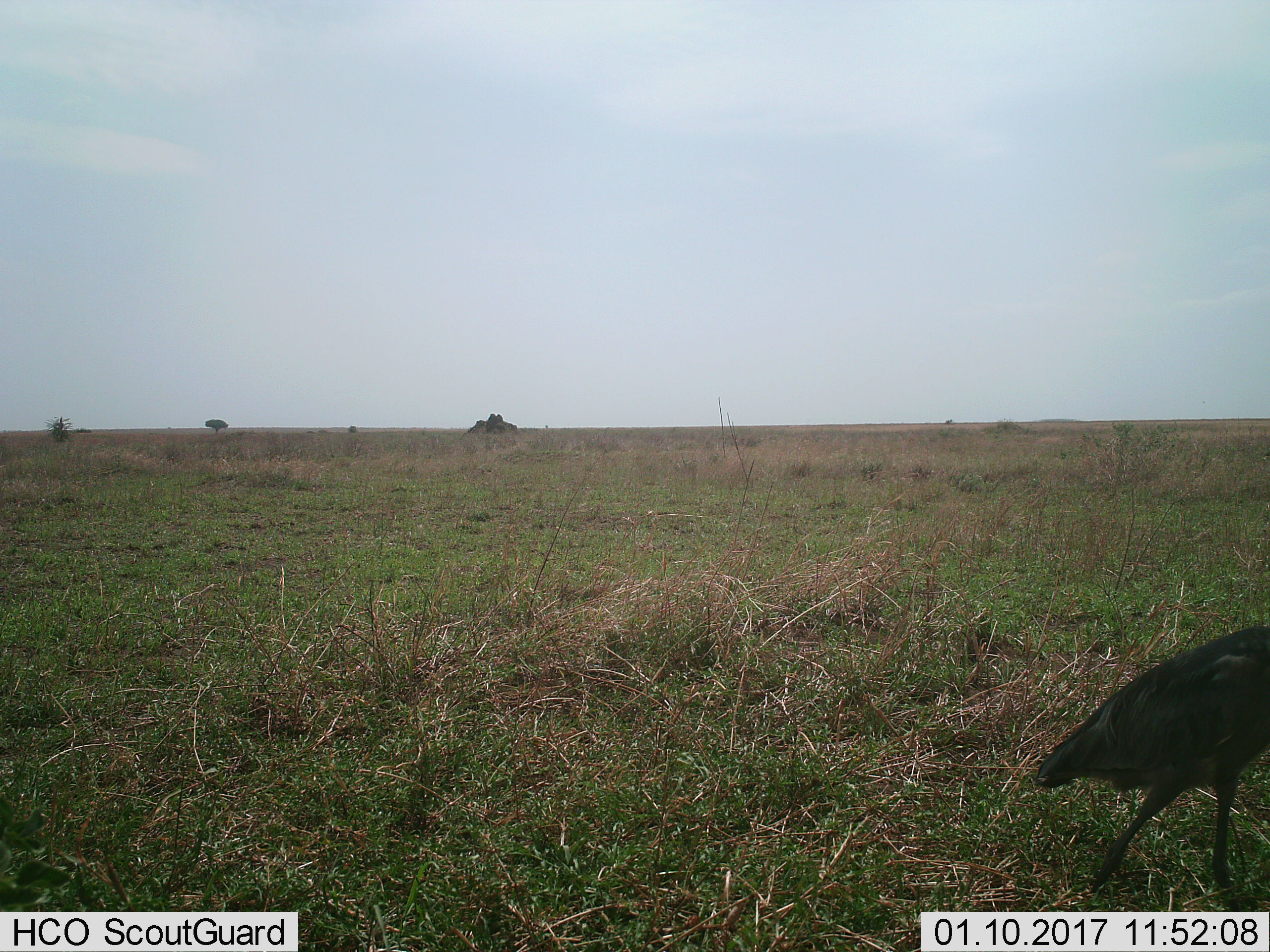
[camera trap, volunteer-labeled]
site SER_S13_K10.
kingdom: Animalia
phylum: Chordata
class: Aves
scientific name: Aves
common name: bird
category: birdother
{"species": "birdother (bird) (Aves)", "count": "1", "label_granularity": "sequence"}